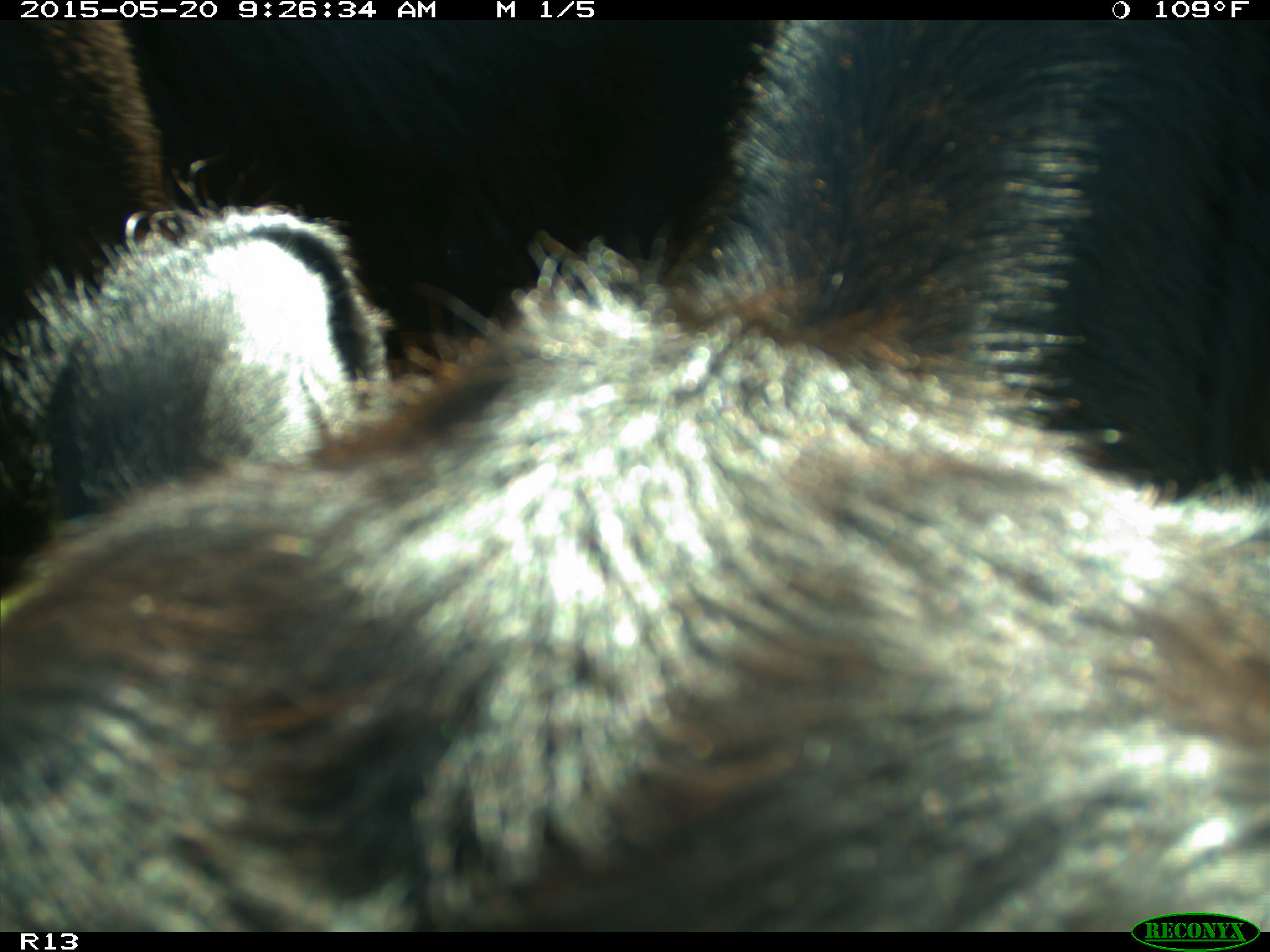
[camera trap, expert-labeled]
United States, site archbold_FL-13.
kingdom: Animalia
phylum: Chordata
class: Mammalia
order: Artiodactyla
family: Bovidae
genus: Bos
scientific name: Bos taurus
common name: domestic cow